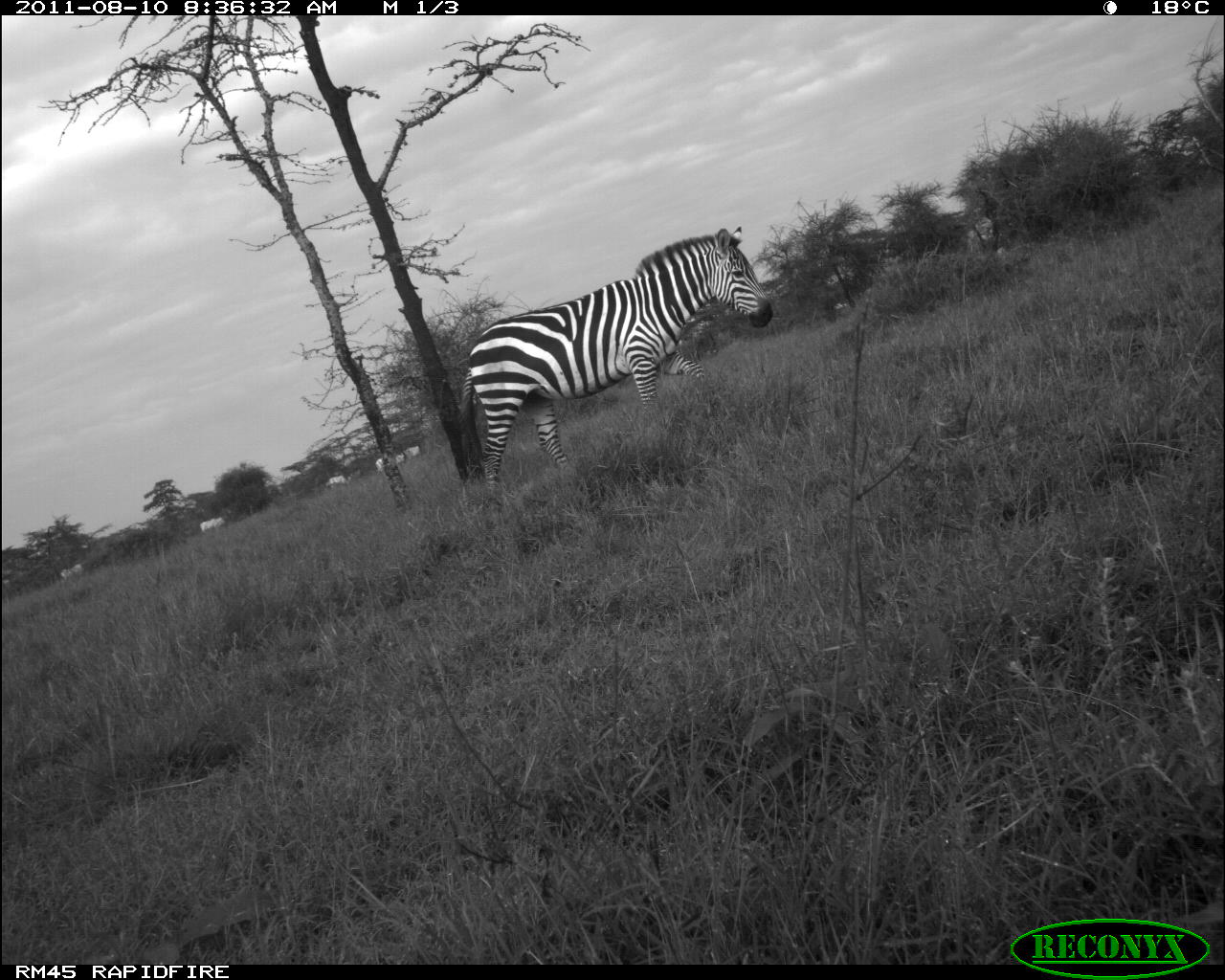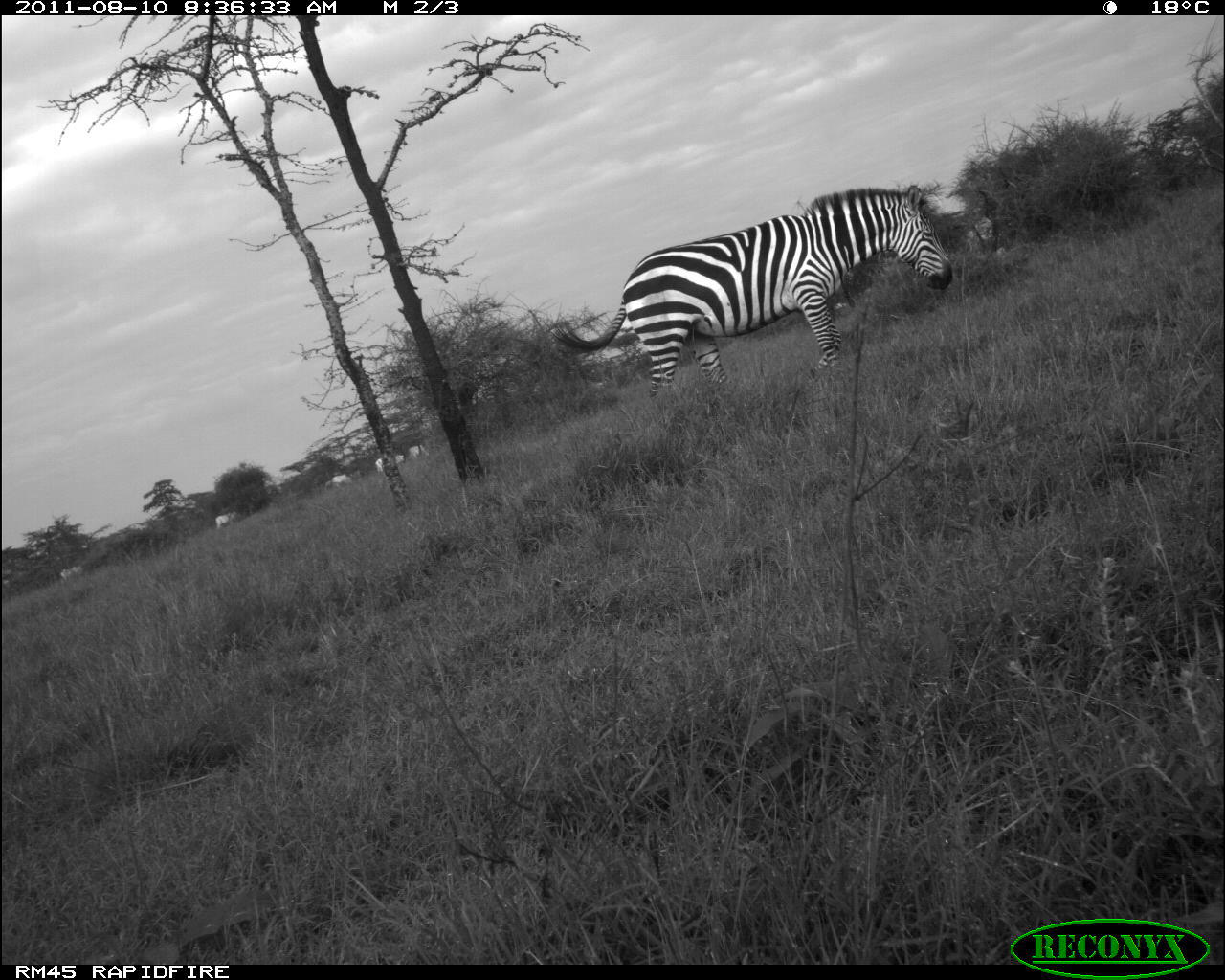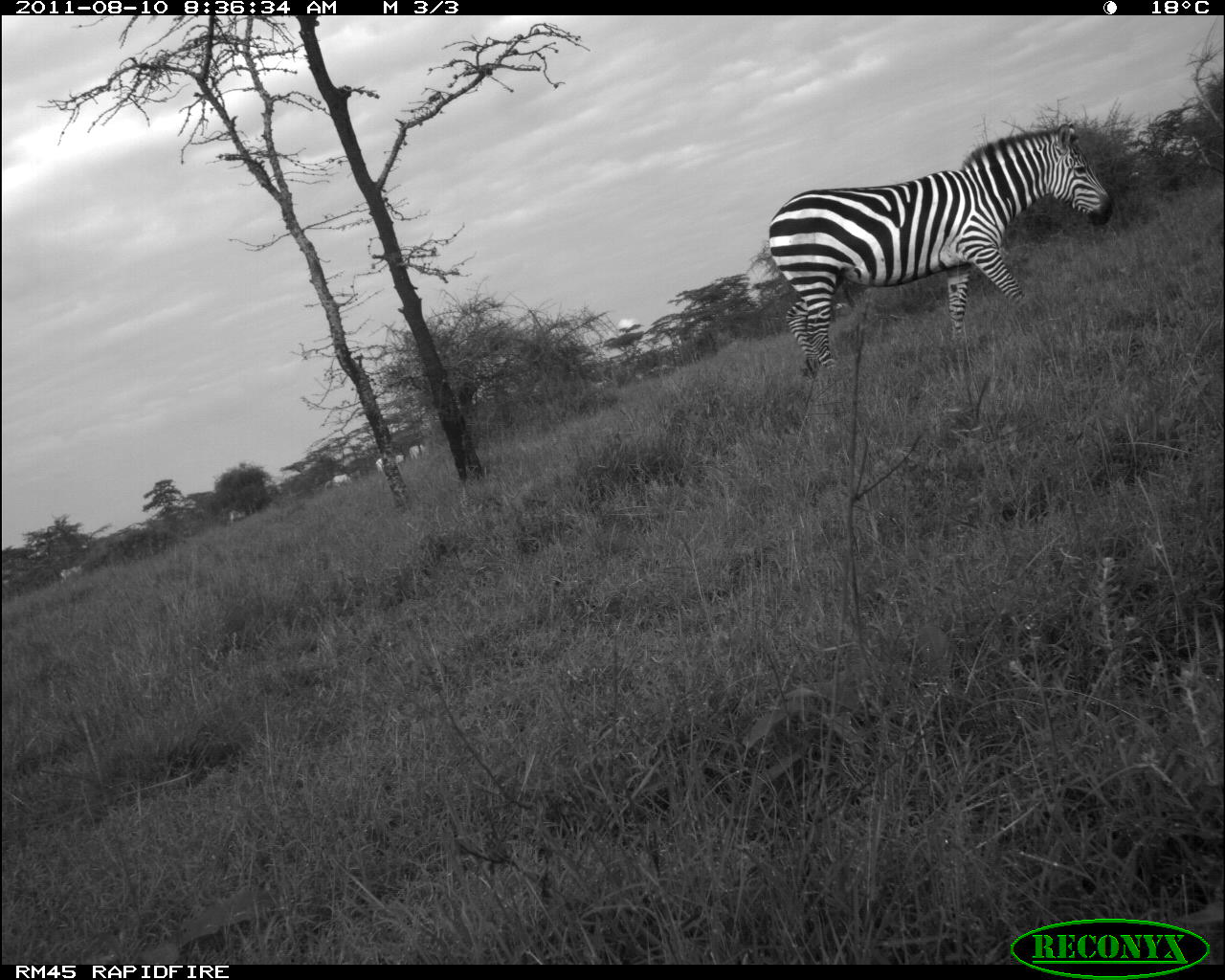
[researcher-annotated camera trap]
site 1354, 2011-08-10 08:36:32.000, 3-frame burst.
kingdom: Animalia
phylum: Chordata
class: Mammalia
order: Perissodactyla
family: Equidae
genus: Equus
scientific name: Equus quagga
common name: plains zebra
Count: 6.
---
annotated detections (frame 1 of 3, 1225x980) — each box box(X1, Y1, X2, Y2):
equus quagga: box(458, 226, 772, 497); box(376, 454, 406, 473); box(61, 564, 85, 580); box(200, 516, 224, 532); box(327, 474, 353, 488); box(404, 447, 420, 457)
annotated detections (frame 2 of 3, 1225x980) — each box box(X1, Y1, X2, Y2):
equus quagga: box(547, 184, 953, 398)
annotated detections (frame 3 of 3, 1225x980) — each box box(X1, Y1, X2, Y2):
equus quagga: box(764, 125, 1114, 373)